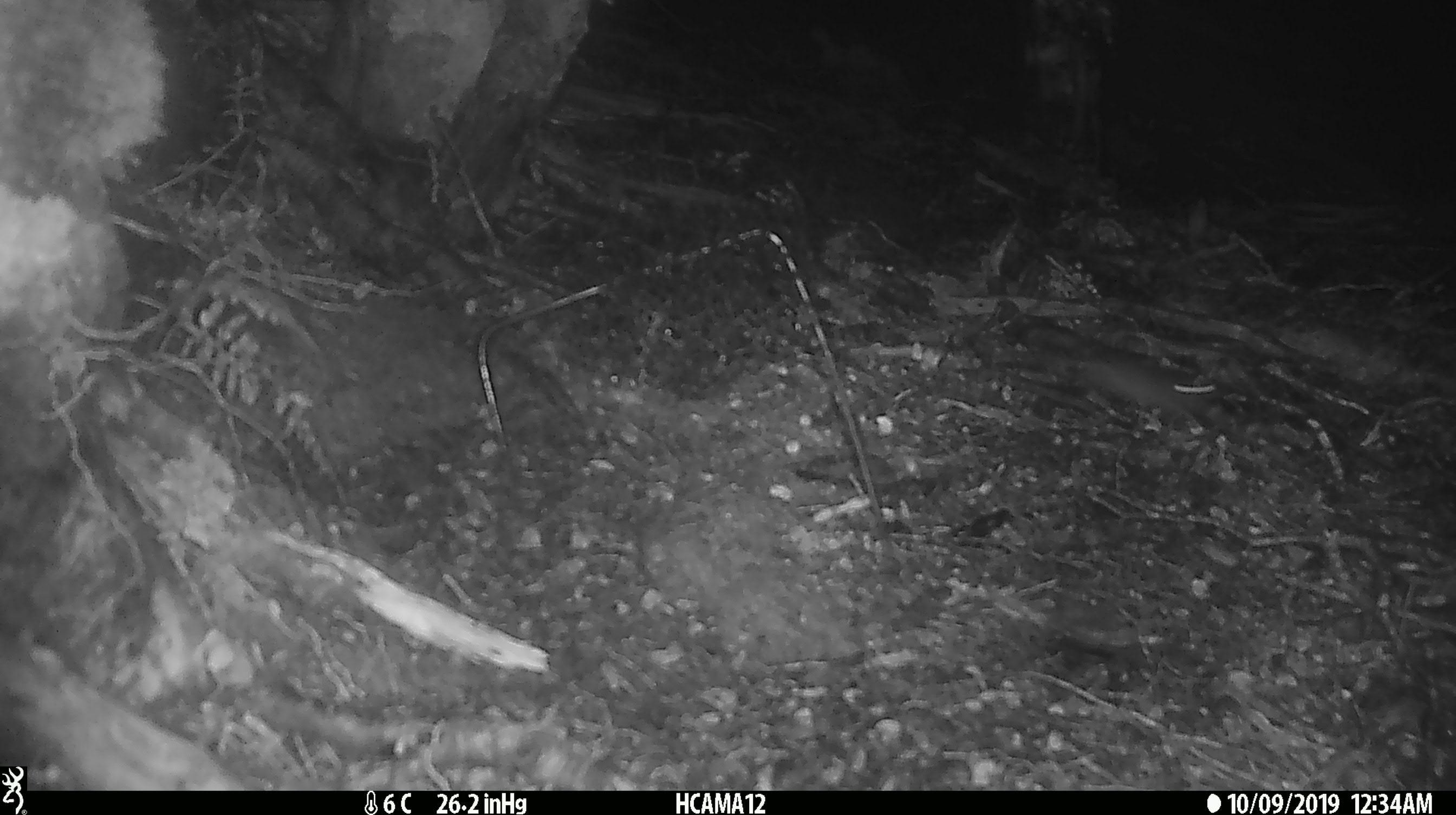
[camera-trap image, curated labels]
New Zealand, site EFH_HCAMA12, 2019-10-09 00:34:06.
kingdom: Animalia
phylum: Chordata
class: Mammalia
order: Rodentia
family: Muridae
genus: Mus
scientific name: Mus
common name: mouse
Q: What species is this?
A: Mouse (Mus).